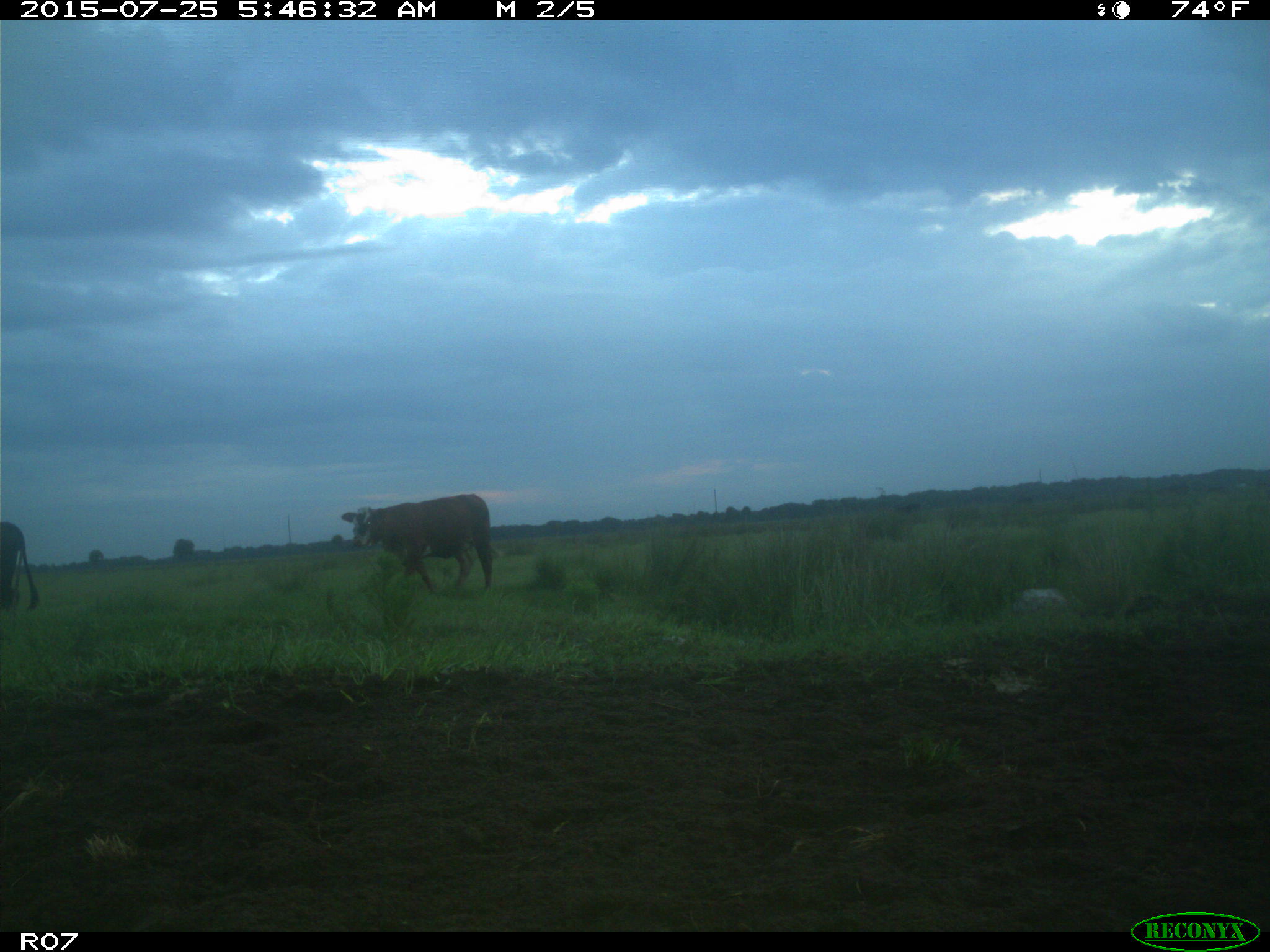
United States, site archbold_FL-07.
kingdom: Animalia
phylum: Chordata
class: Mammalia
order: Artiodactyla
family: Bovidae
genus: Bos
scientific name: Bos taurus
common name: domestic cow